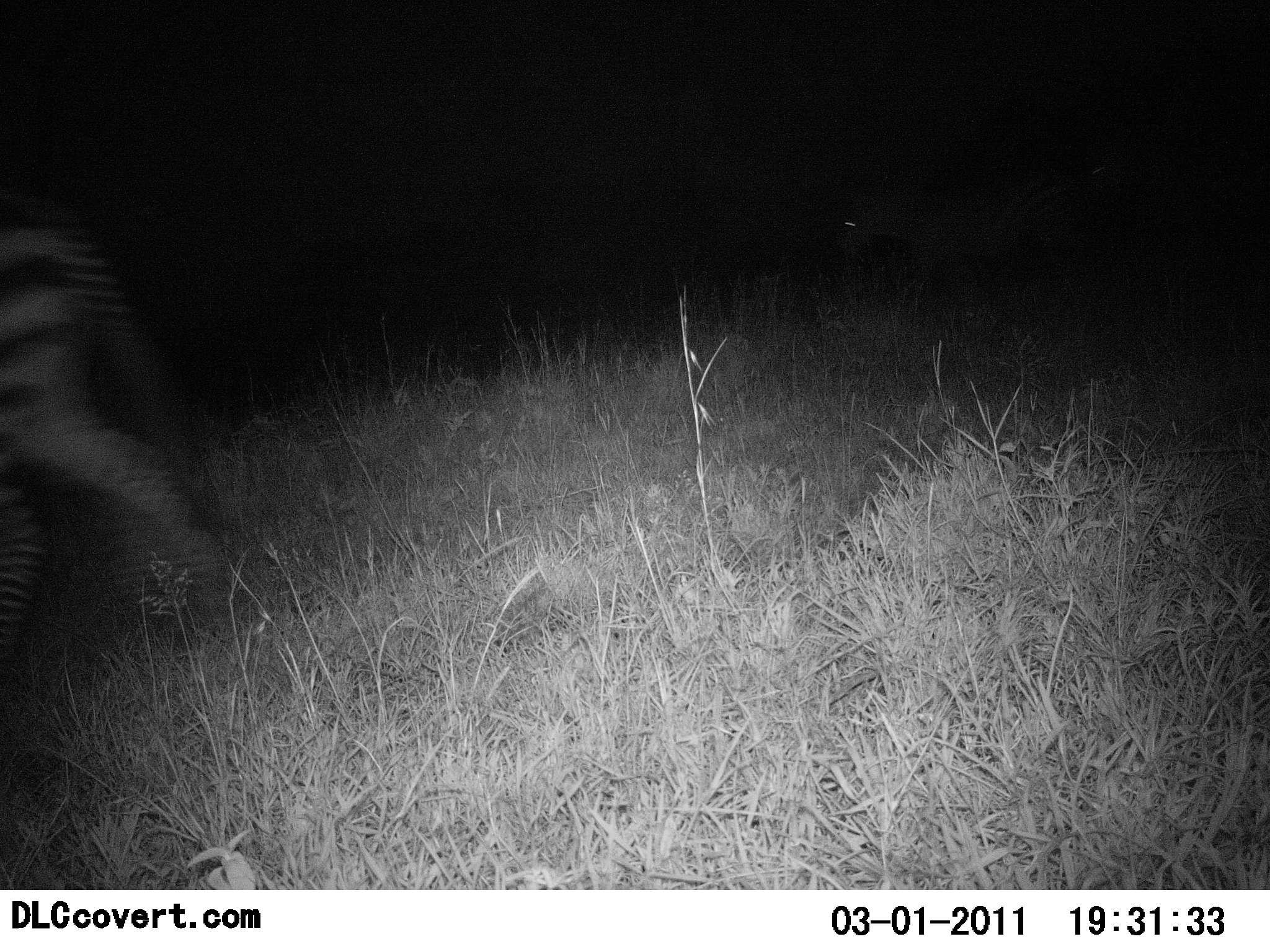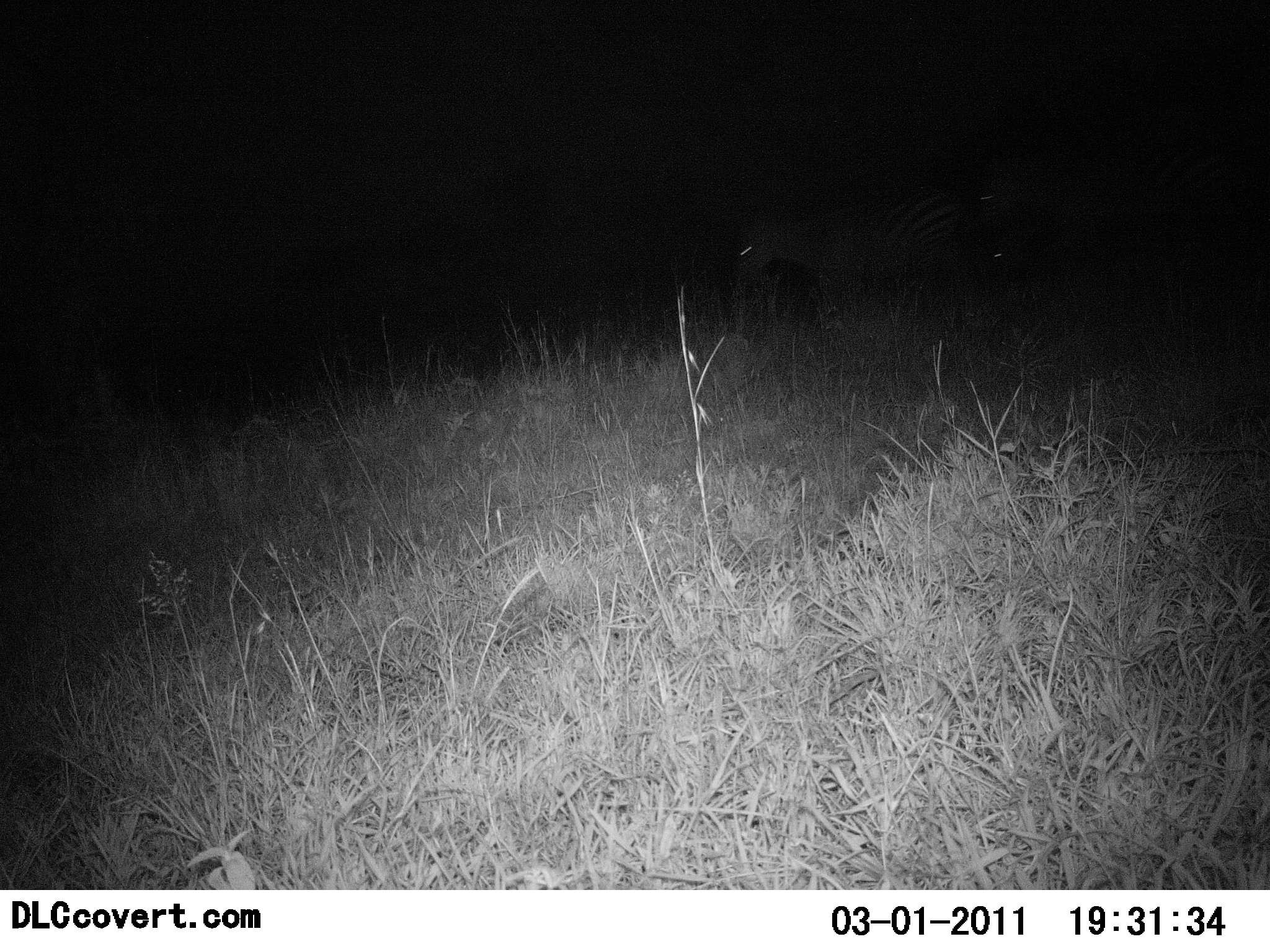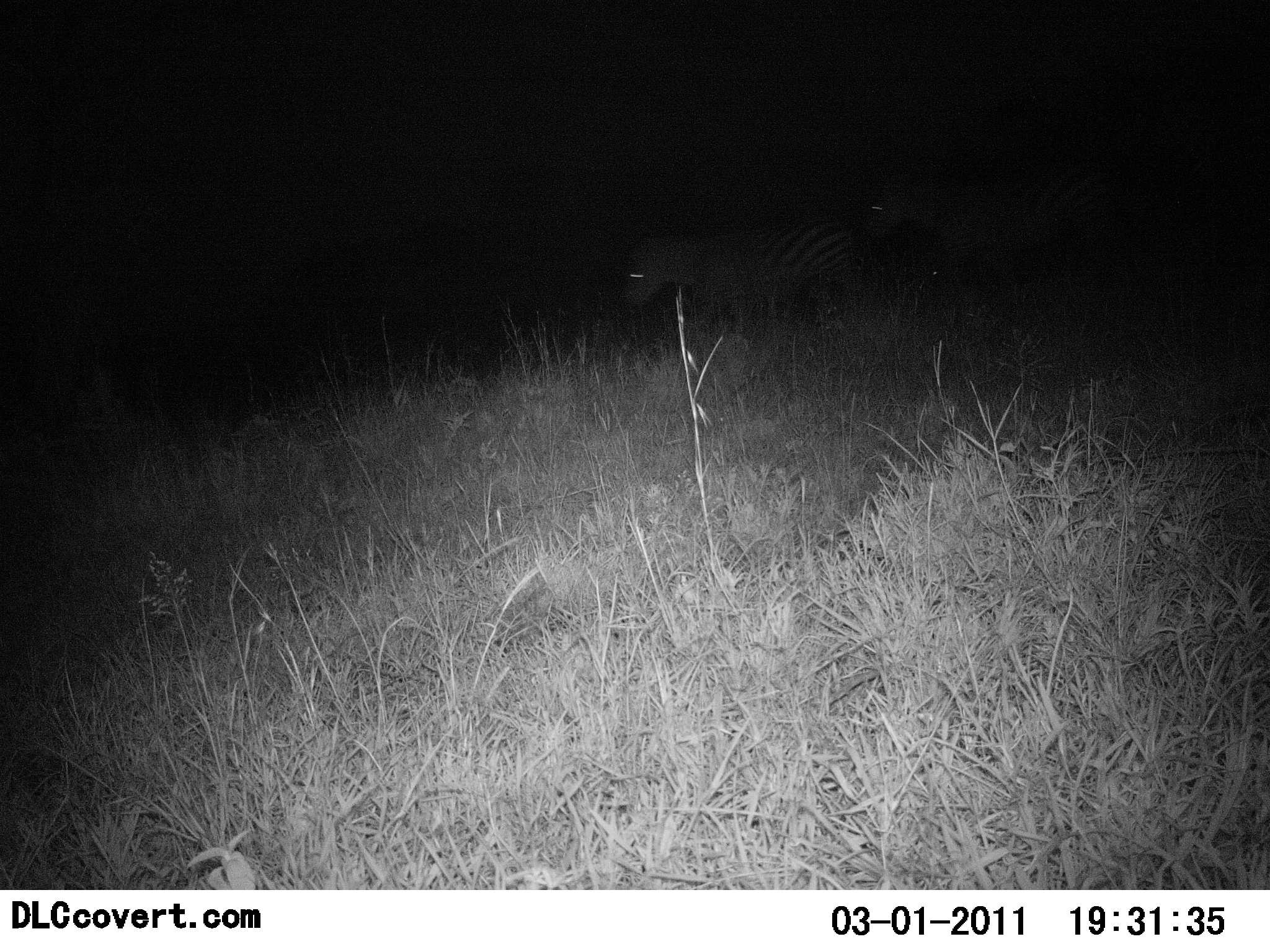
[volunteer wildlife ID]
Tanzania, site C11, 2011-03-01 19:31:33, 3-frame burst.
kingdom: Animalia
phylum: Chordata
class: Mammalia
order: Perissodactyla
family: Equidae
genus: Equus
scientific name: Equus quagga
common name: plains zebra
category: zebra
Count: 3.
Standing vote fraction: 0%.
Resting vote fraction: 0%.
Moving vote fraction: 100%.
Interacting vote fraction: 0%.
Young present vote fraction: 10%.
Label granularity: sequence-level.